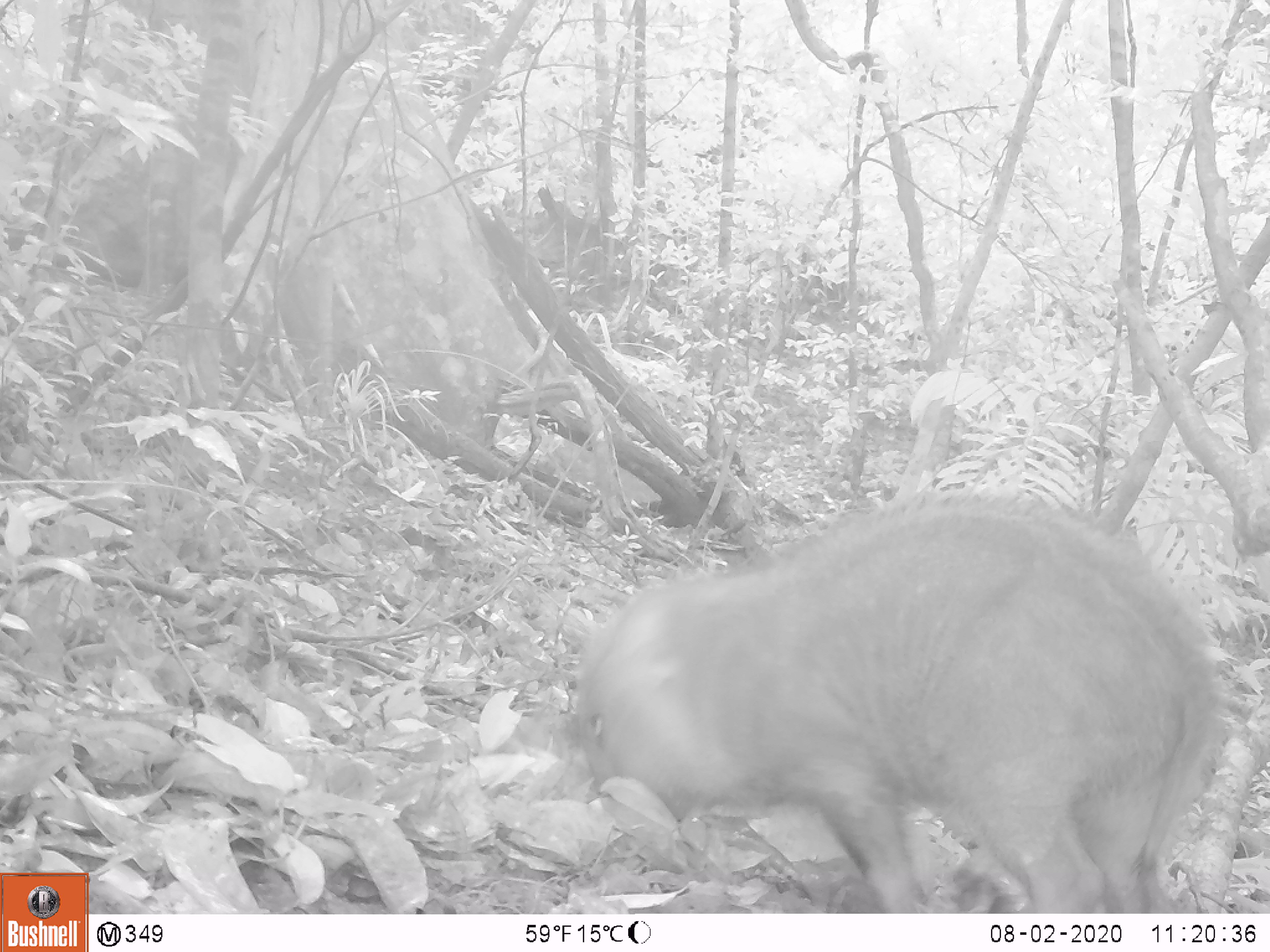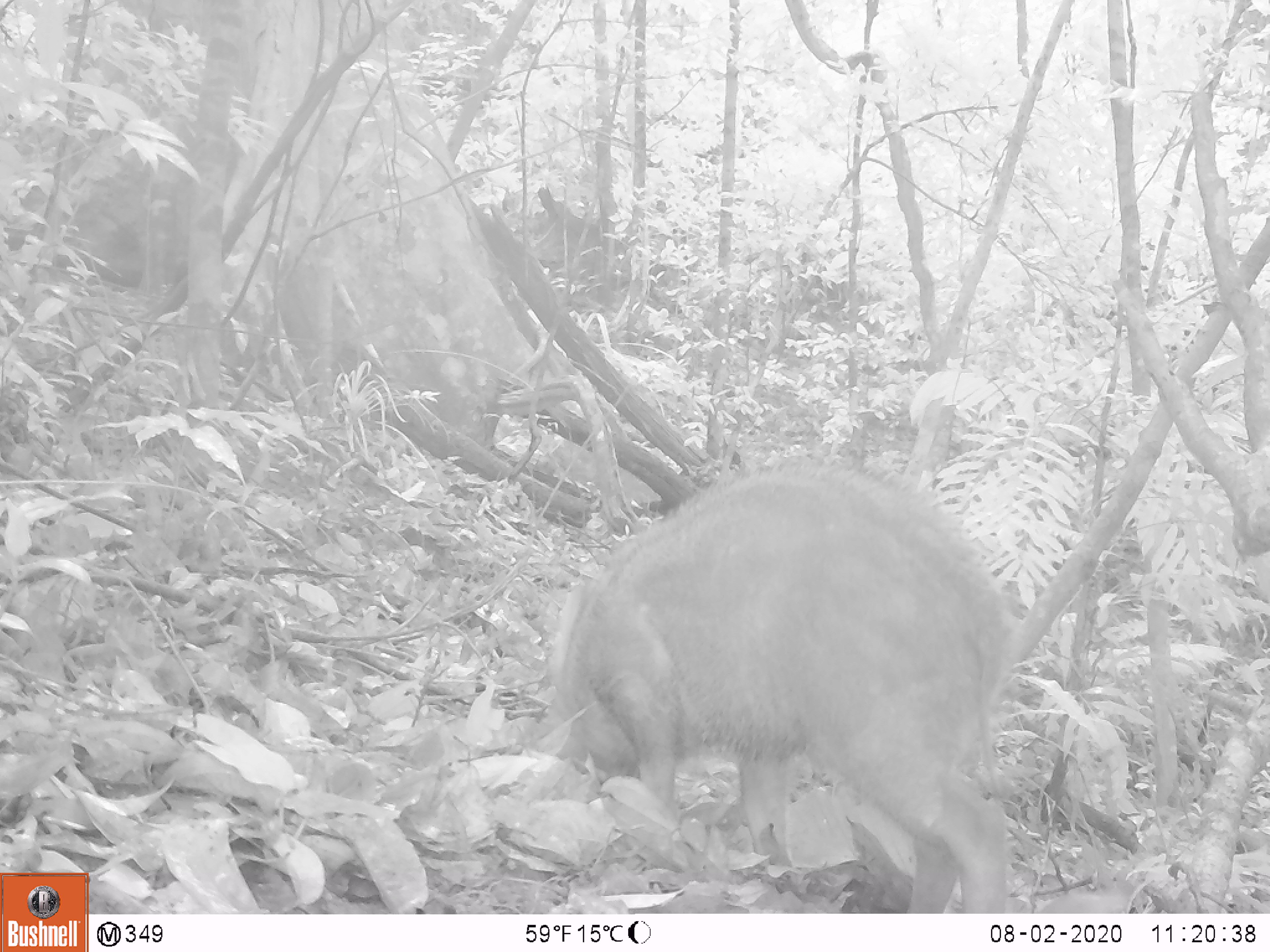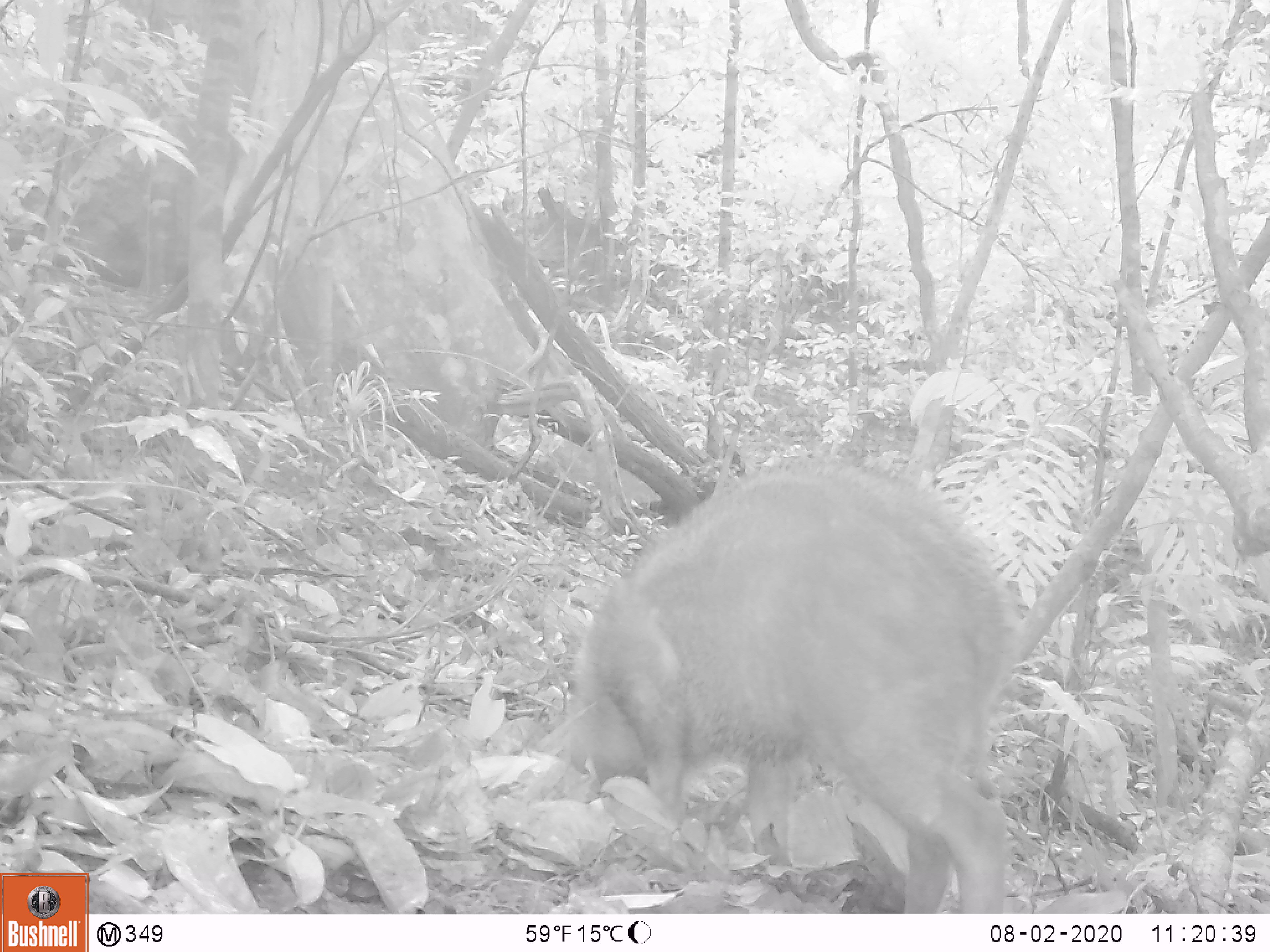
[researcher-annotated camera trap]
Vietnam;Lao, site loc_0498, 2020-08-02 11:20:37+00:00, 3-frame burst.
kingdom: Animalia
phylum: Chordata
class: Mammalia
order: Artiodactyla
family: Suidae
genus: Sus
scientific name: Sus scrofa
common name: eurasian wild pig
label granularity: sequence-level